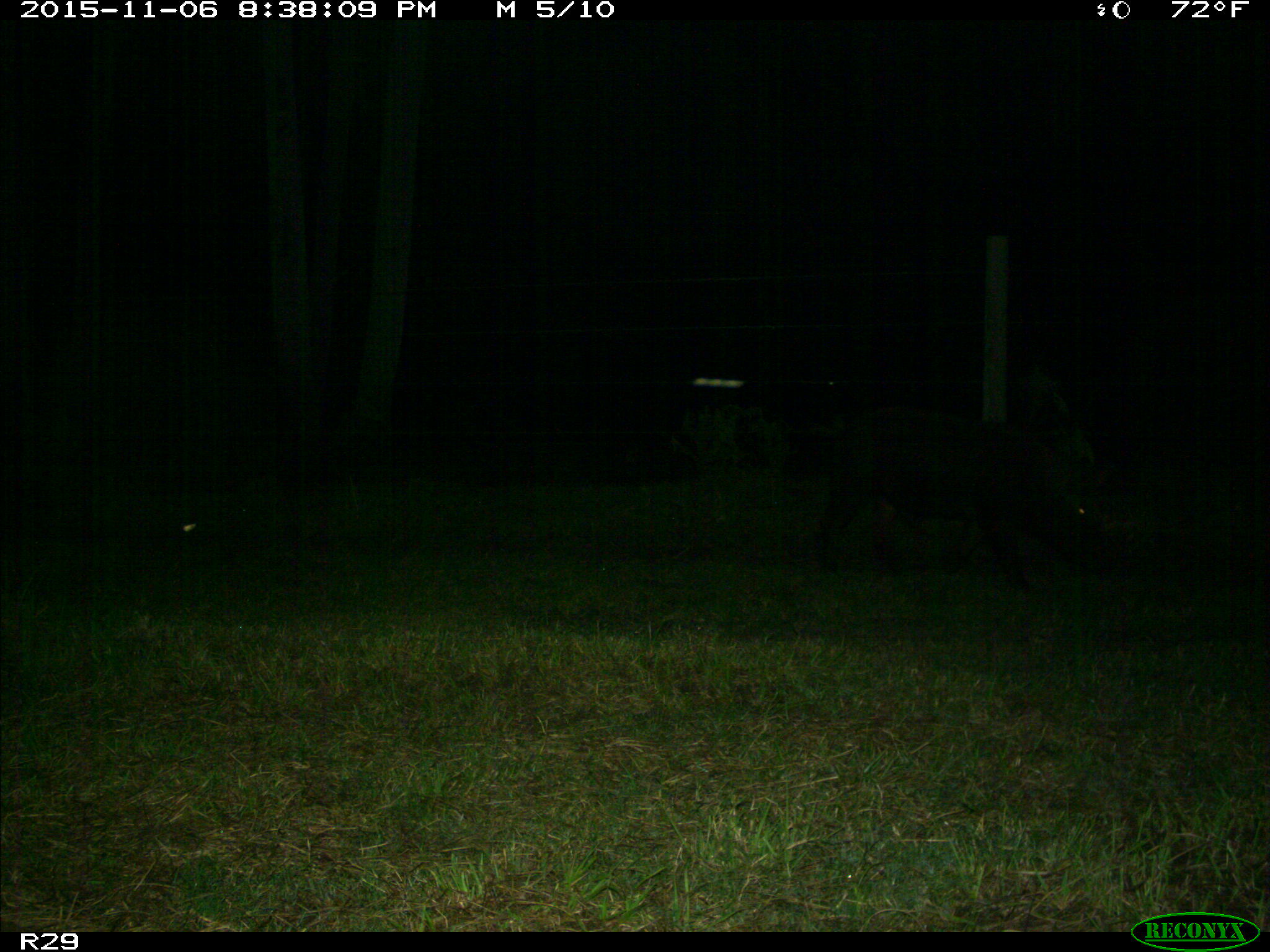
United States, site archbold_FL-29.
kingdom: Animalia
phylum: Chordata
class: Mammalia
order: Artiodactyla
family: Suidae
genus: Sus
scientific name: Sus scrofa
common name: wild boar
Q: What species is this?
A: Sus scrofa (wild boar).